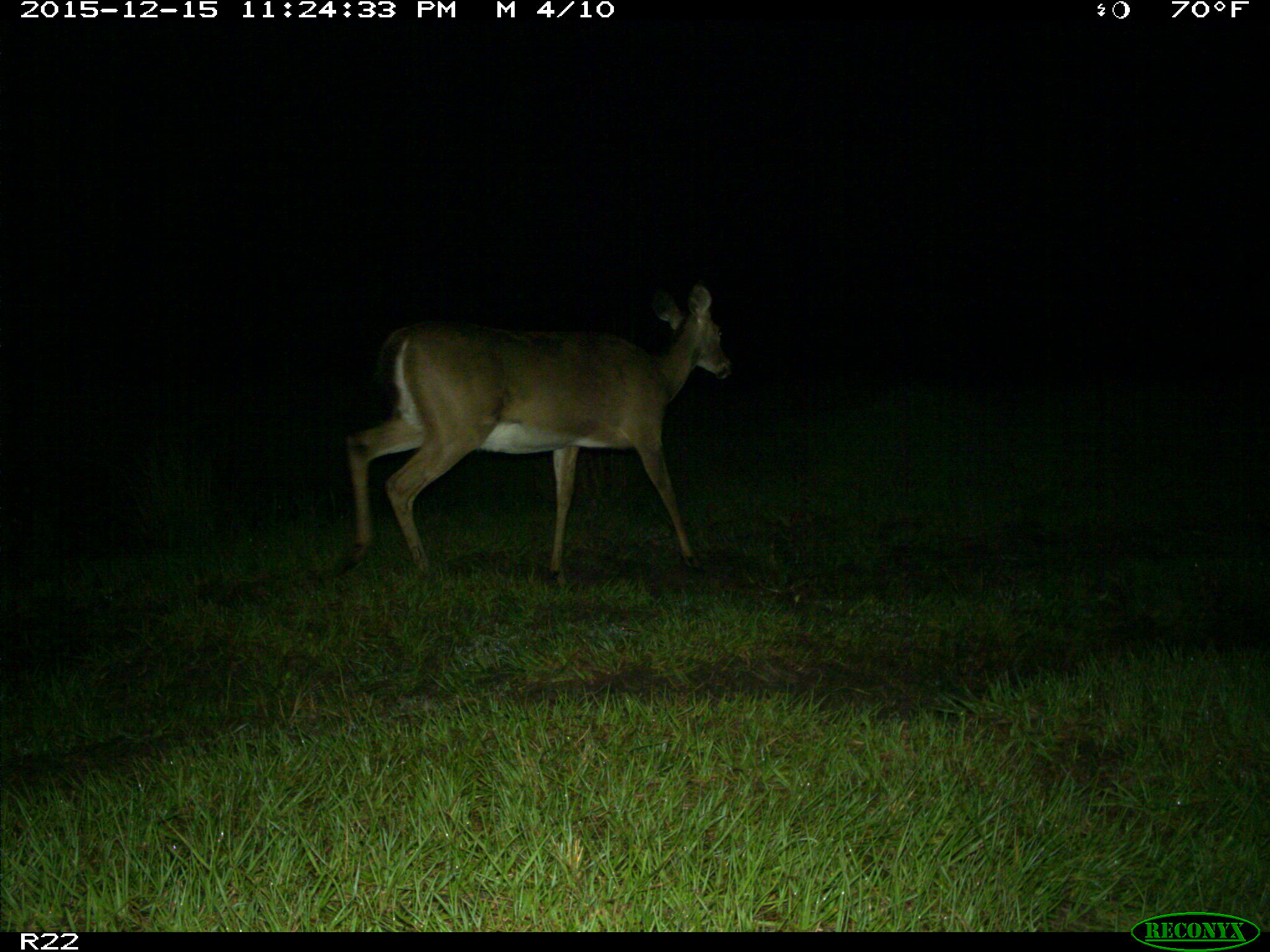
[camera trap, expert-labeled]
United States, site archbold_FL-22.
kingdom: Animalia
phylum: Chordata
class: Mammalia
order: Artiodactyla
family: Cervidae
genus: Odocoileus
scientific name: Odocoileus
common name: deer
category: unidentified deer